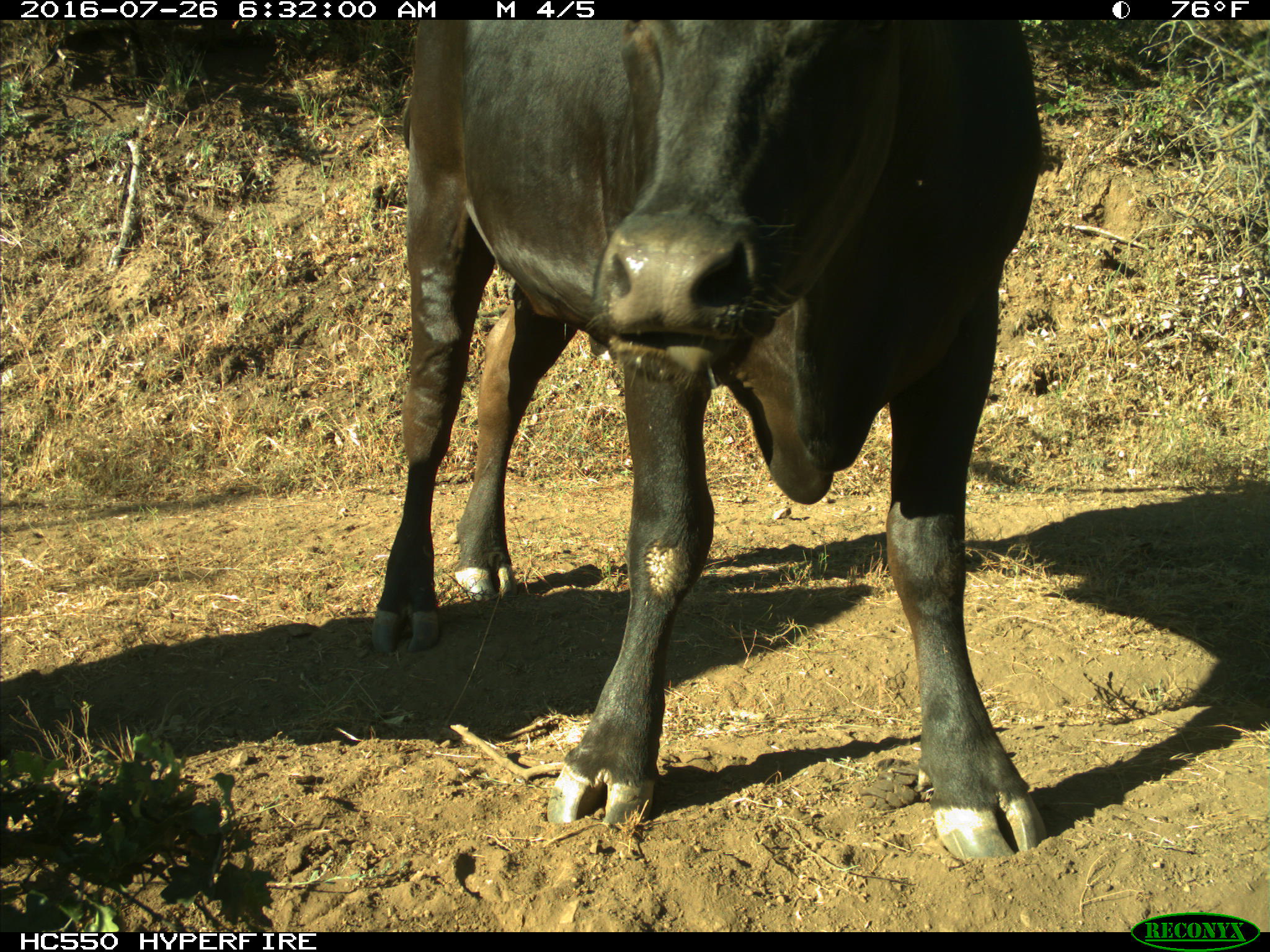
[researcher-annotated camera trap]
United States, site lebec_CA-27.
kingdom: Animalia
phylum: Chordata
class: Mammalia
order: Artiodactyla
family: Bovidae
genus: Bos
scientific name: Bos taurus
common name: domestic cow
Bos taurus (domestic cow).